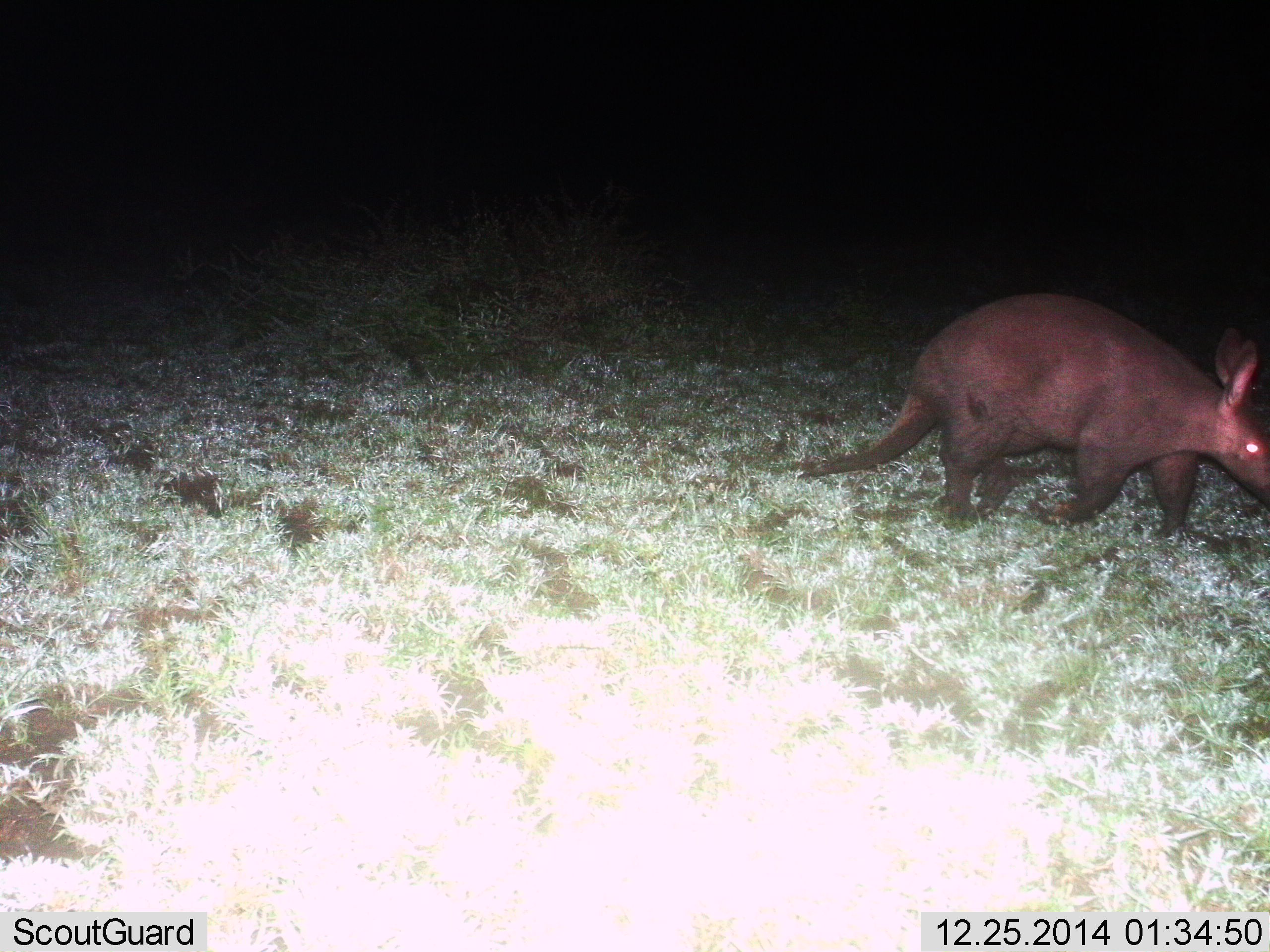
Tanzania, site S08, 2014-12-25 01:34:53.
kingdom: Animalia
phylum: Chordata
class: Mammalia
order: Tubulidentata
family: Orycteropodidae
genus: Orycteropus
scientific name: Orycteropus afer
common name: aardvark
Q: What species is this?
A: Aardvark (Orycteropus afer).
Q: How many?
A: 1.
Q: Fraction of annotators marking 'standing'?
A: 10%.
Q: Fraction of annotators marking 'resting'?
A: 0%.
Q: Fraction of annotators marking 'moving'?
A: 100%.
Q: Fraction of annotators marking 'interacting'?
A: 0%.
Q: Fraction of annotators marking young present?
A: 0%.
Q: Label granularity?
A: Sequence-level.